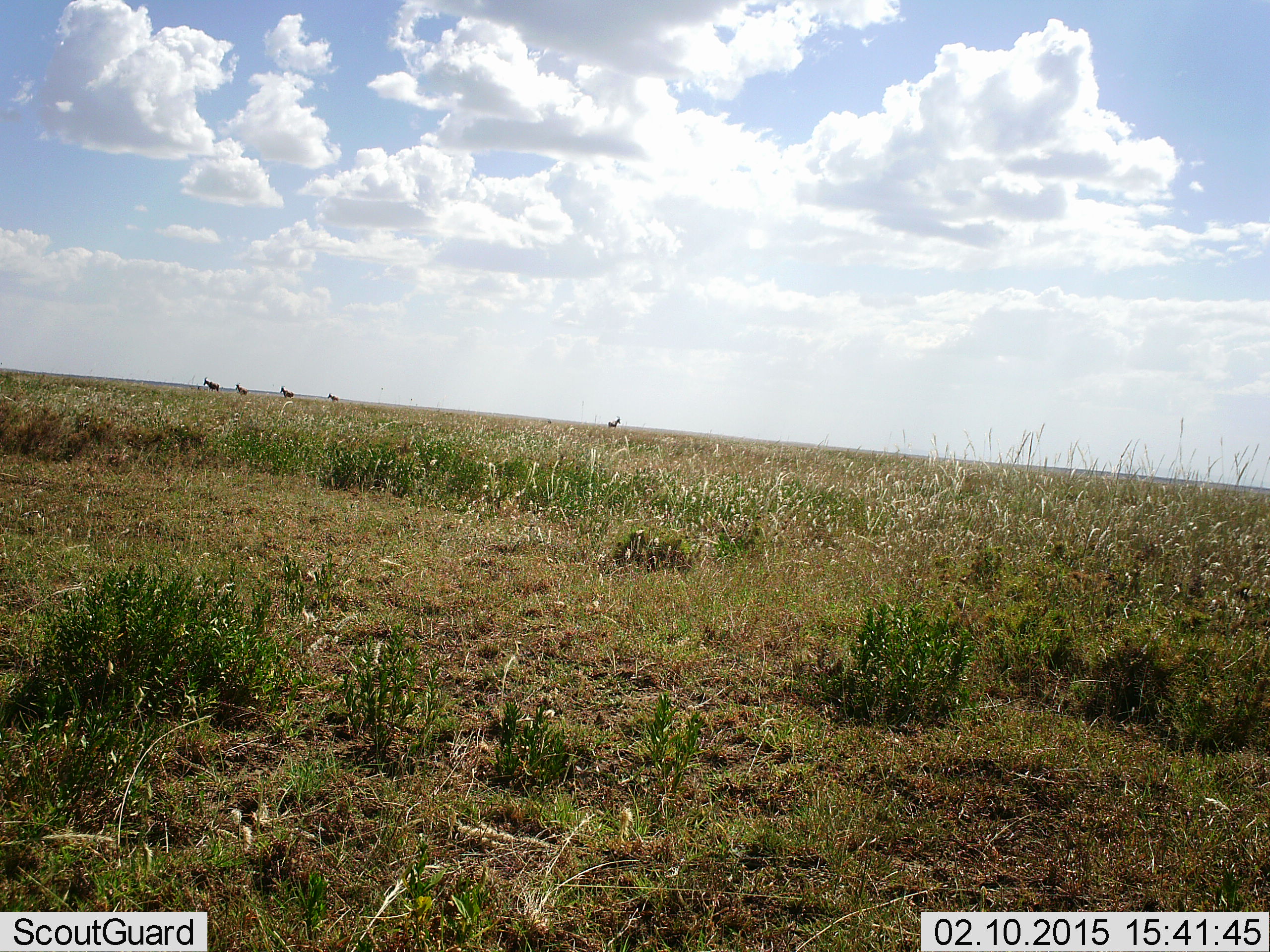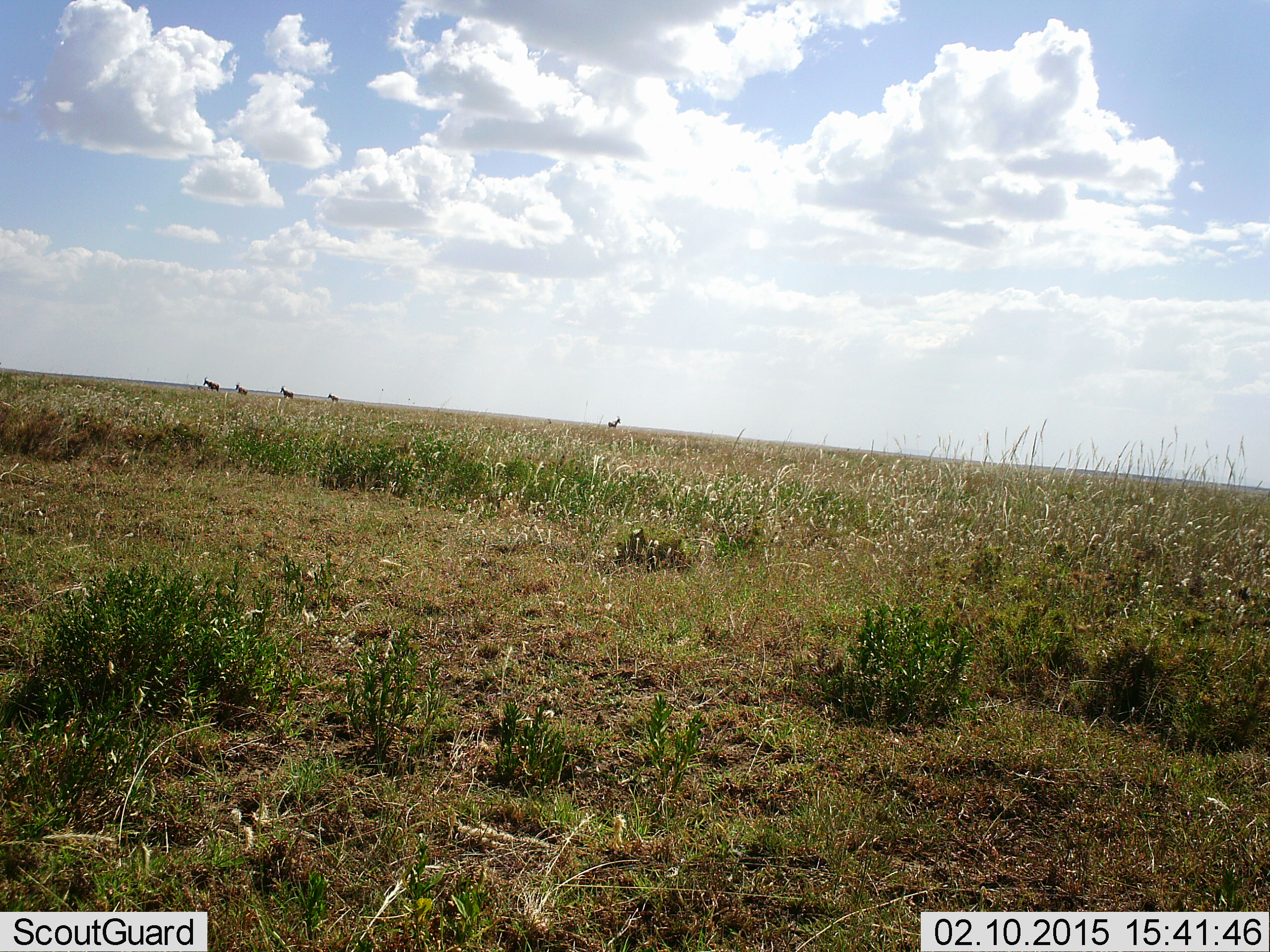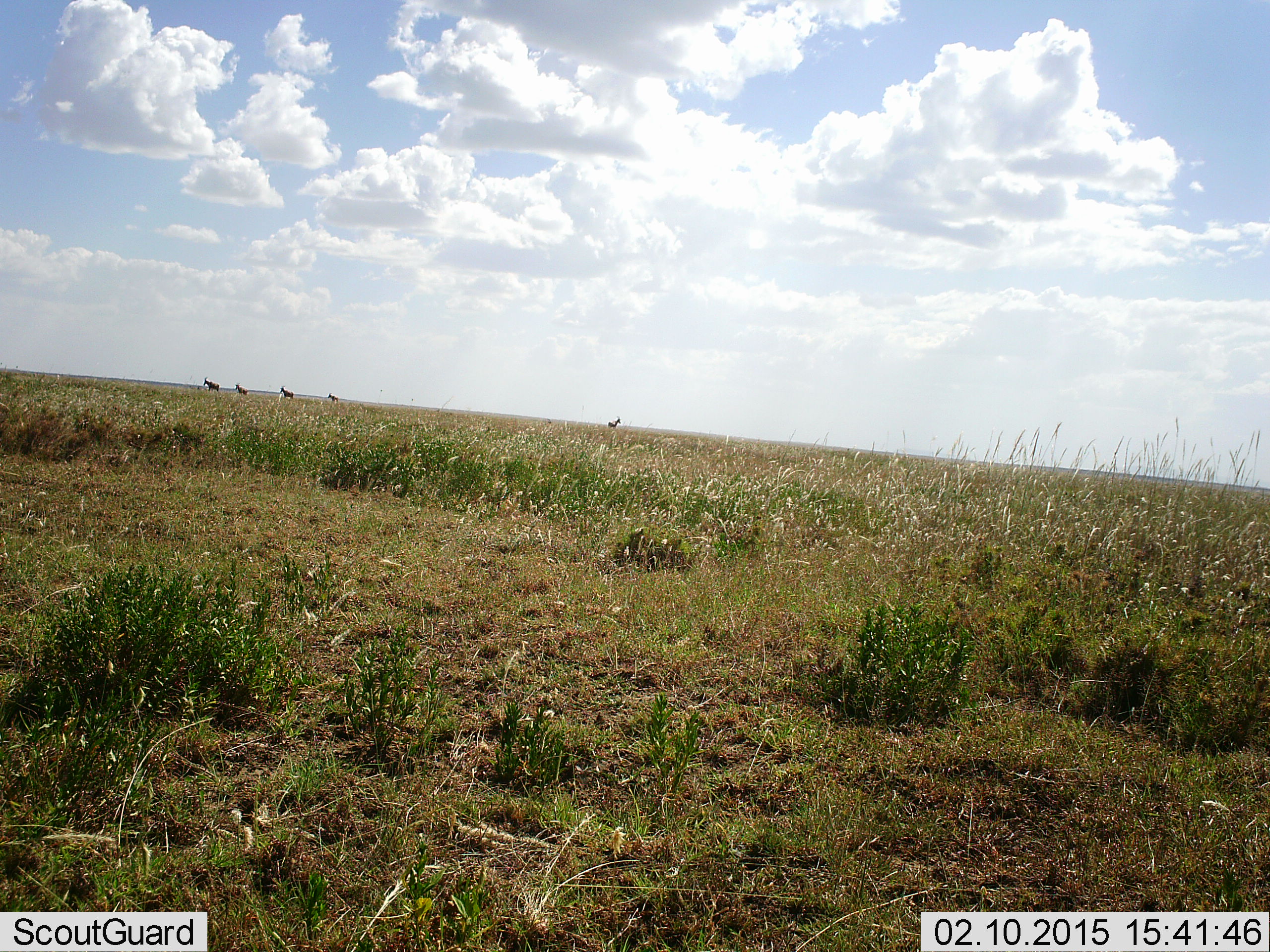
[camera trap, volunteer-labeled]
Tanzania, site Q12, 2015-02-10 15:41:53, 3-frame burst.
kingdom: Animalia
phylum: Chordata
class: Mammalia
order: Artiodactyla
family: Bovidae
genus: Alcelaphus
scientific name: Alcelaphus buselaphus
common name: hartebeest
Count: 5.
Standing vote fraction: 50%.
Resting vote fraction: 0%.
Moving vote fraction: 50%.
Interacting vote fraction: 0%.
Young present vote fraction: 0%.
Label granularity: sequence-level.